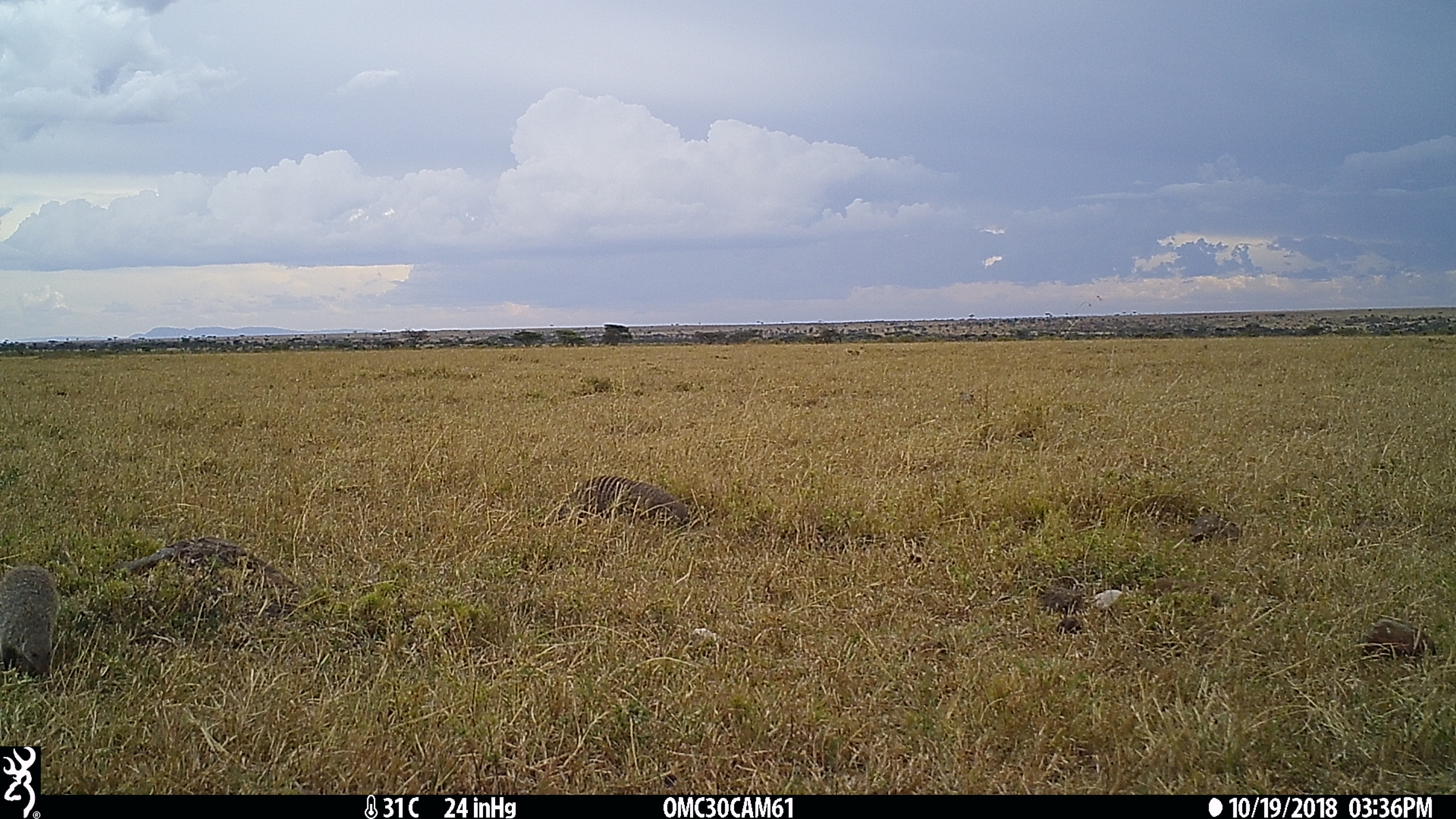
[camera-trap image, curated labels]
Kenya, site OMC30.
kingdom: Animalia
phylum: Chordata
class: Mammalia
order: Carnivora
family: Herpestidae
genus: Mungos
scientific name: Mungos mungo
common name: banded mongoose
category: mongoose banded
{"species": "mongoose banded (banded mongoose) (Mungos mungo)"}